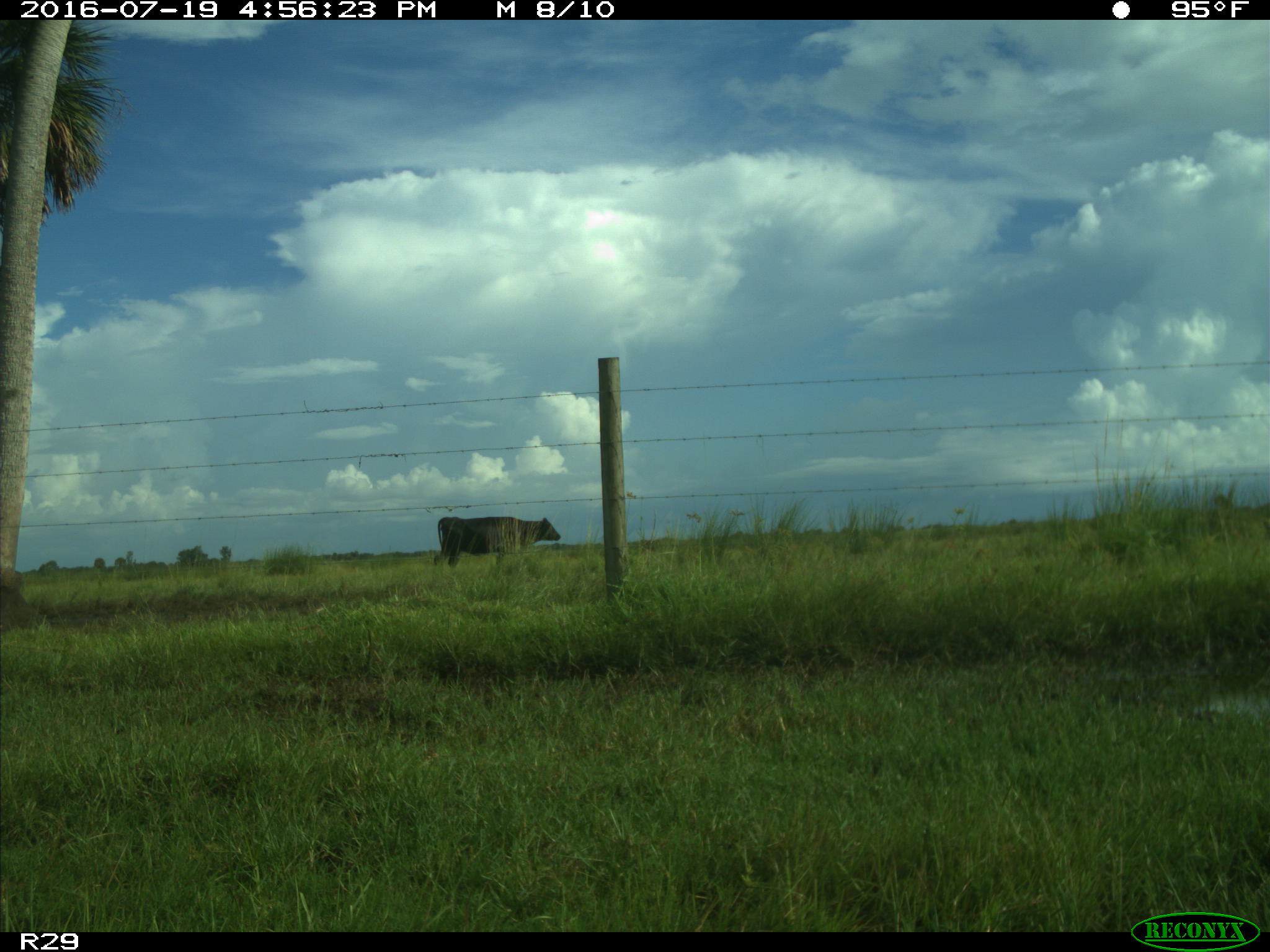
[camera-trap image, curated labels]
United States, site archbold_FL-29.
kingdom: Animalia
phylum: Chordata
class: Mammalia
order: Artiodactyla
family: Bovidae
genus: Bos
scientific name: Bos taurus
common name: domestic cow